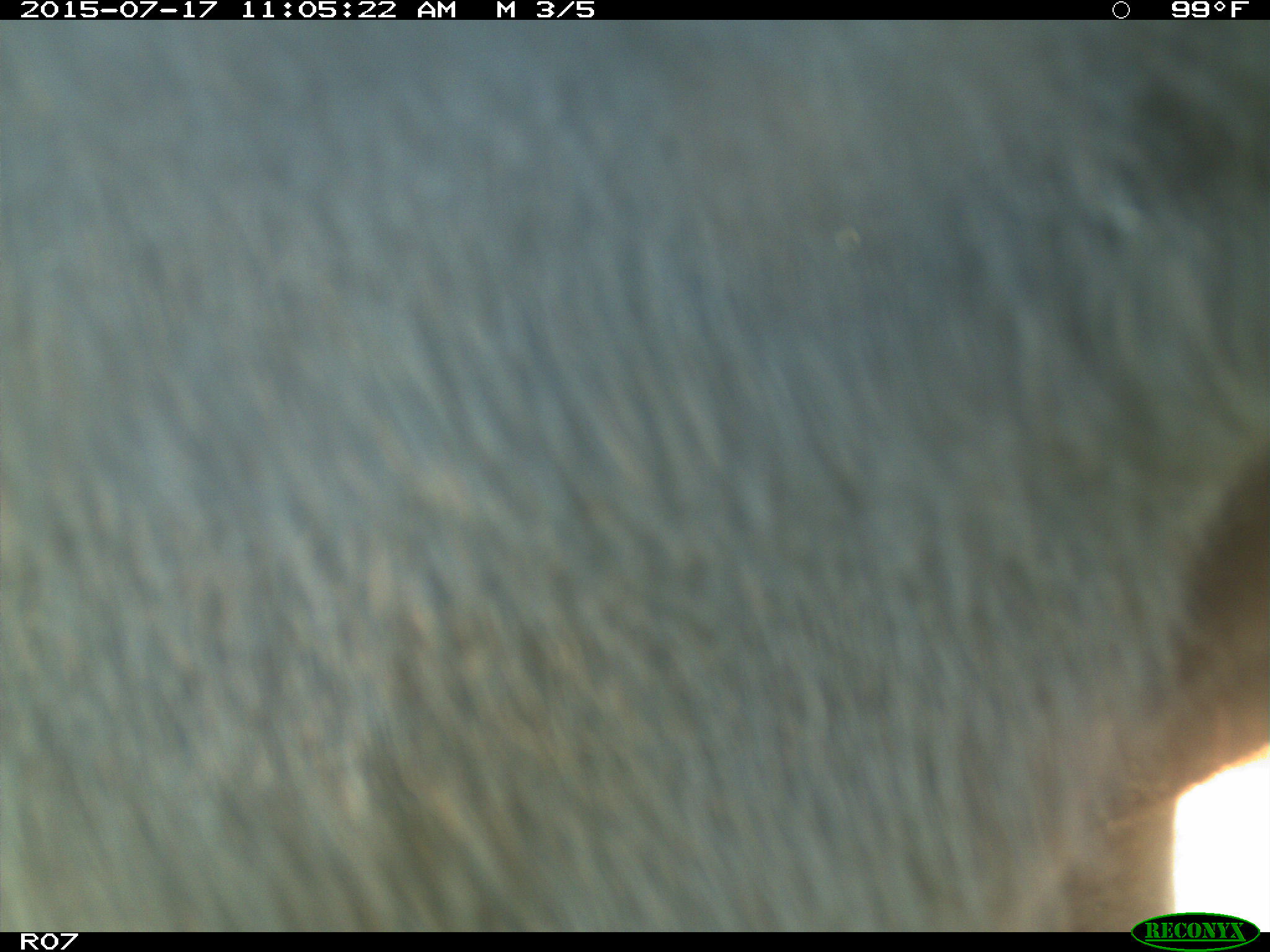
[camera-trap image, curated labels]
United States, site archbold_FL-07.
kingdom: Animalia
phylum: Chordata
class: Mammalia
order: Artiodactyla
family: Bovidae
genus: Bos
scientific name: Bos taurus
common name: domestic cow